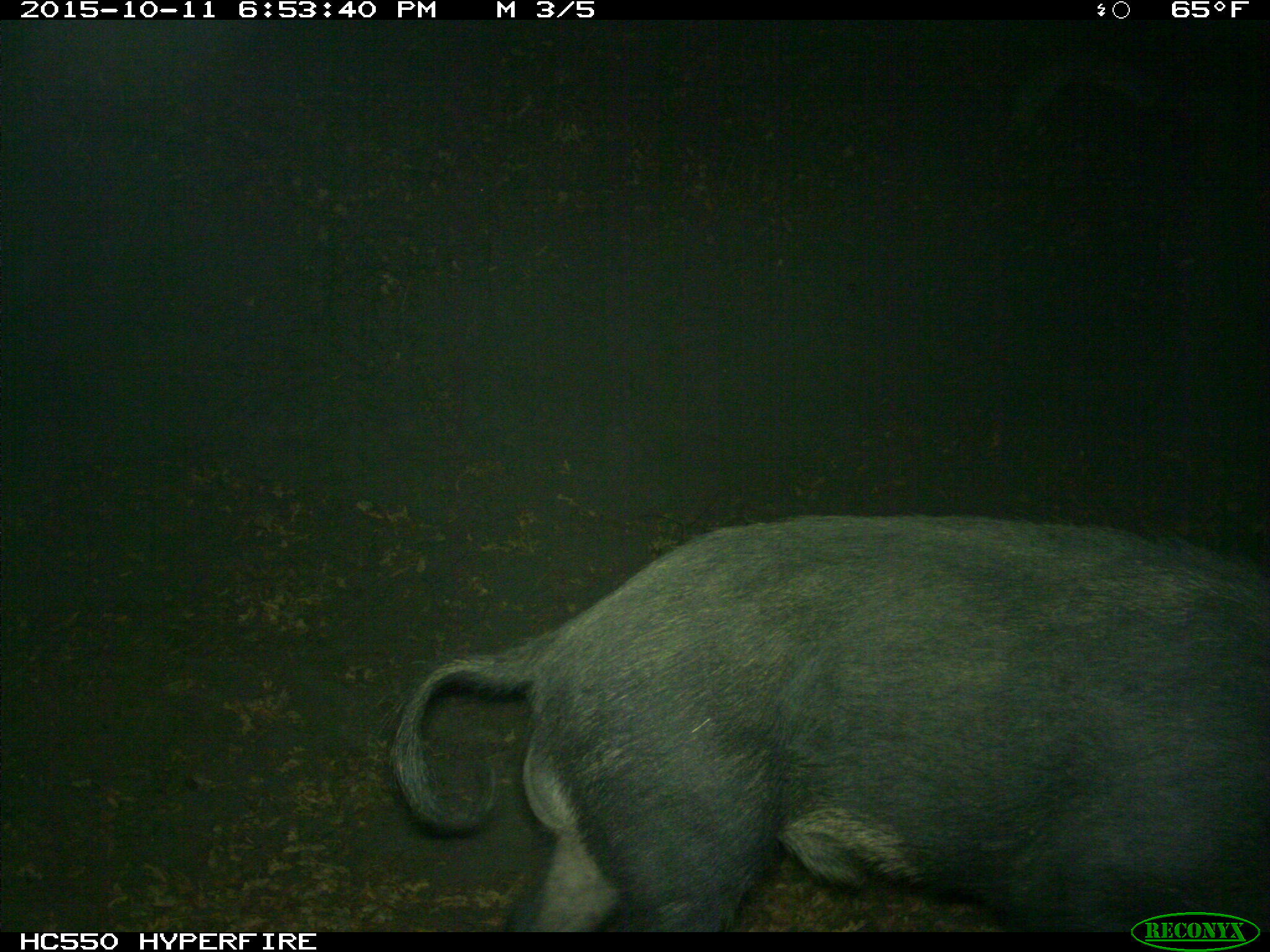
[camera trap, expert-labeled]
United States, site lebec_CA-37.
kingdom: Animalia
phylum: Chordata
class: Mammalia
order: Artiodactyla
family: Suidae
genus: Sus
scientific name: Sus scrofa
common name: wild boar